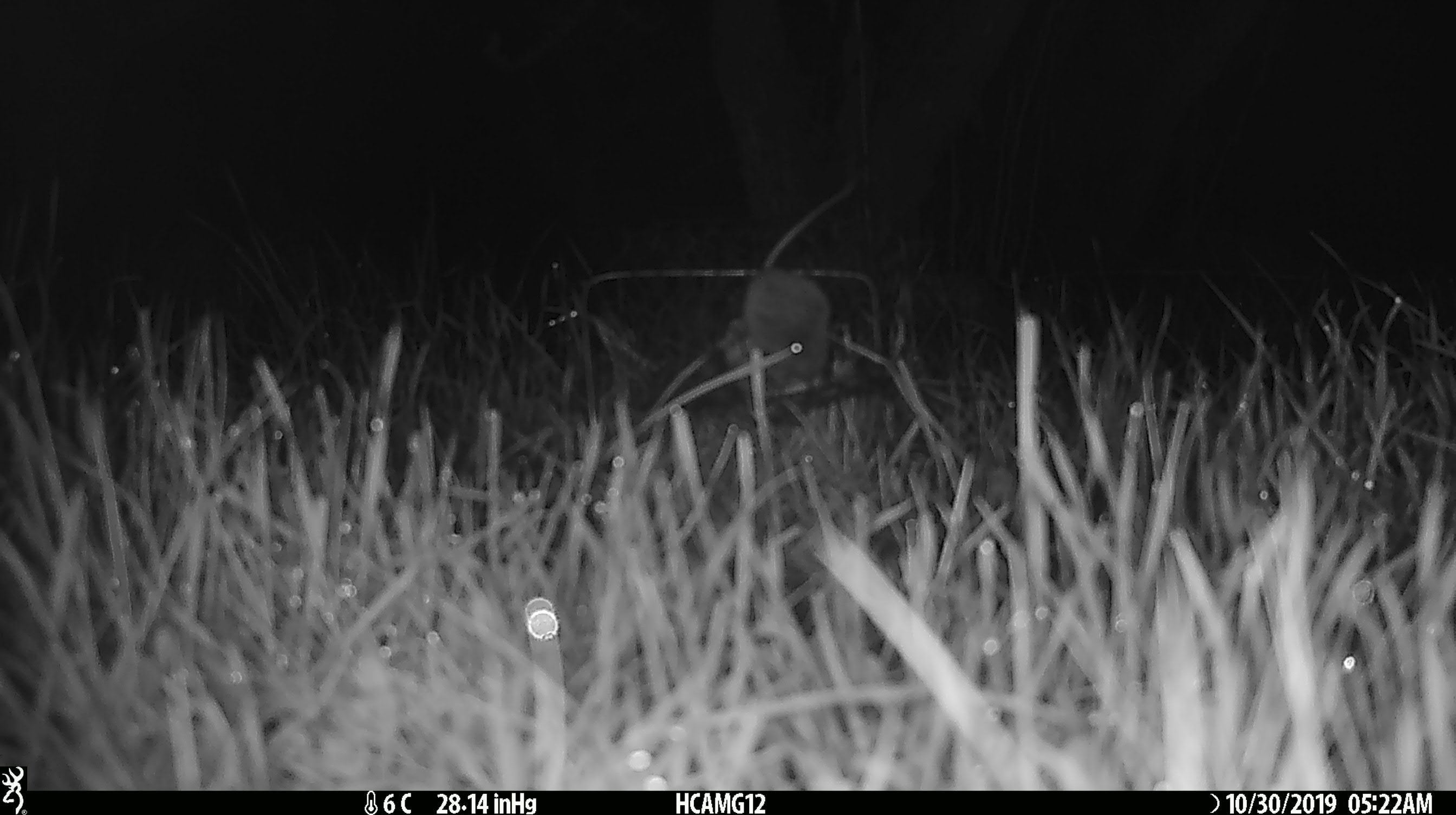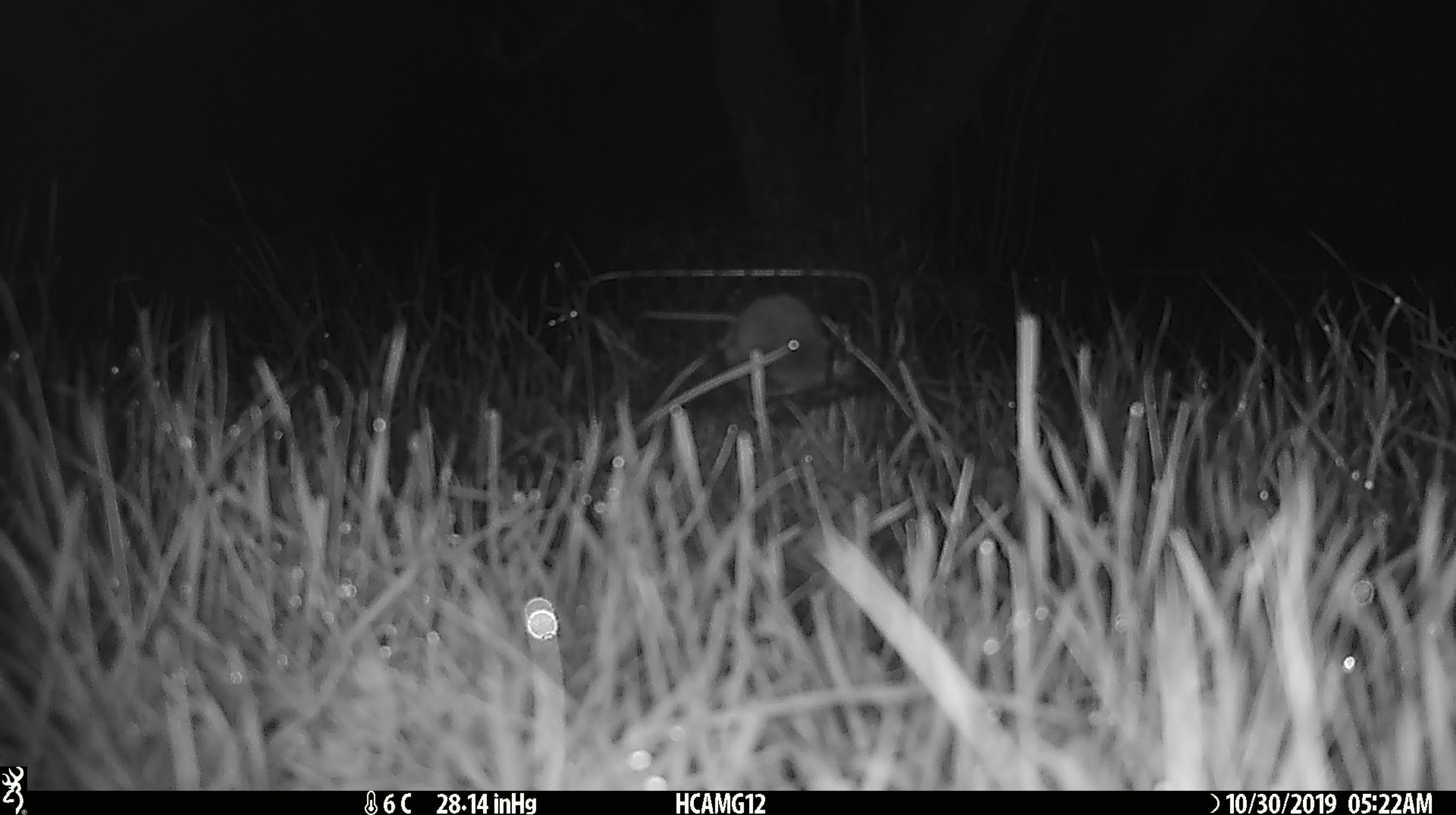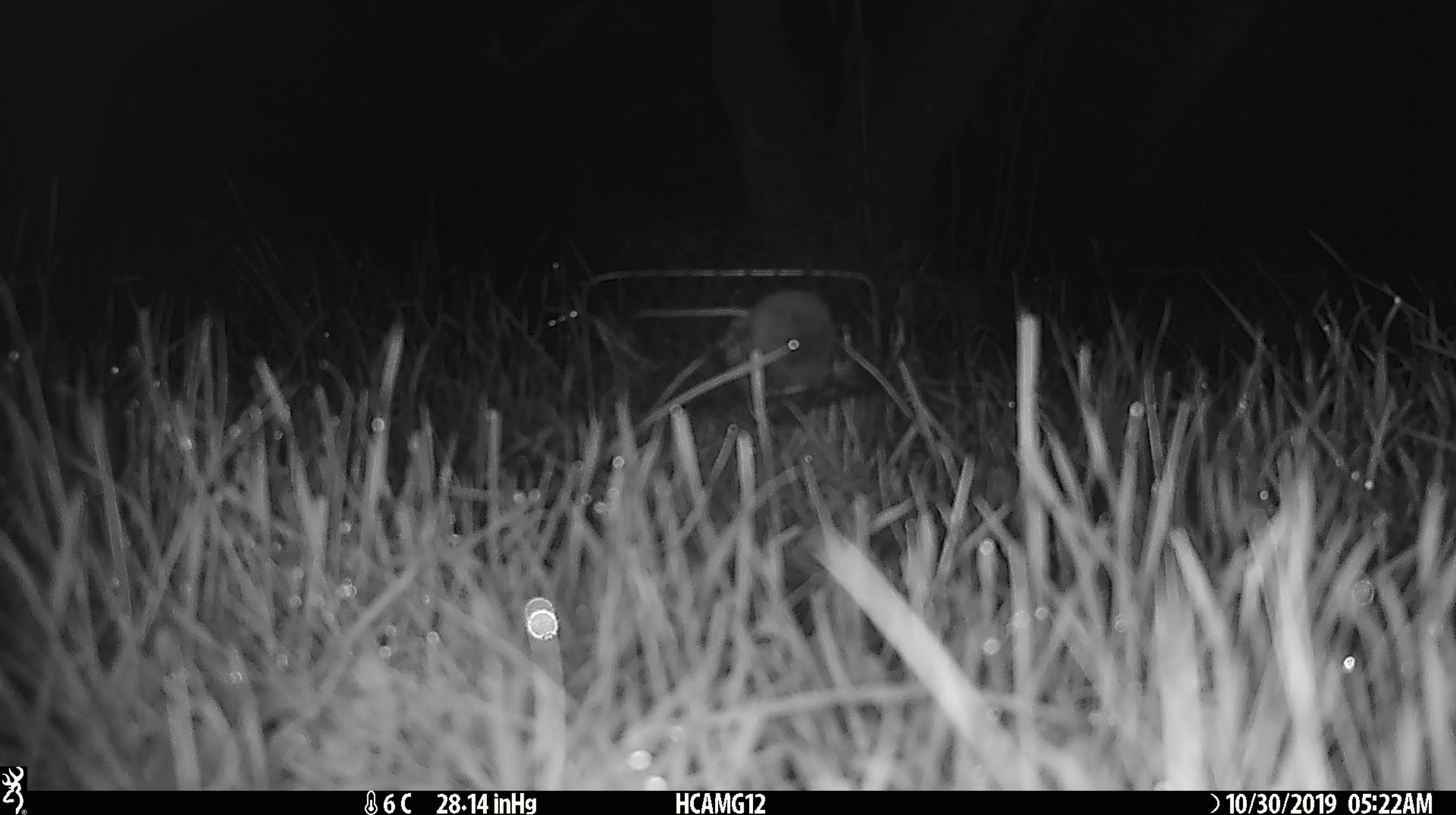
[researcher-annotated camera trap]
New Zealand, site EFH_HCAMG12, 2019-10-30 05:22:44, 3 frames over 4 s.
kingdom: Animalia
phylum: Chordata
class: Mammalia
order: Rodentia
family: Muridae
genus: Mus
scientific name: Mus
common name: mouse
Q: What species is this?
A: Mouse (Mus).